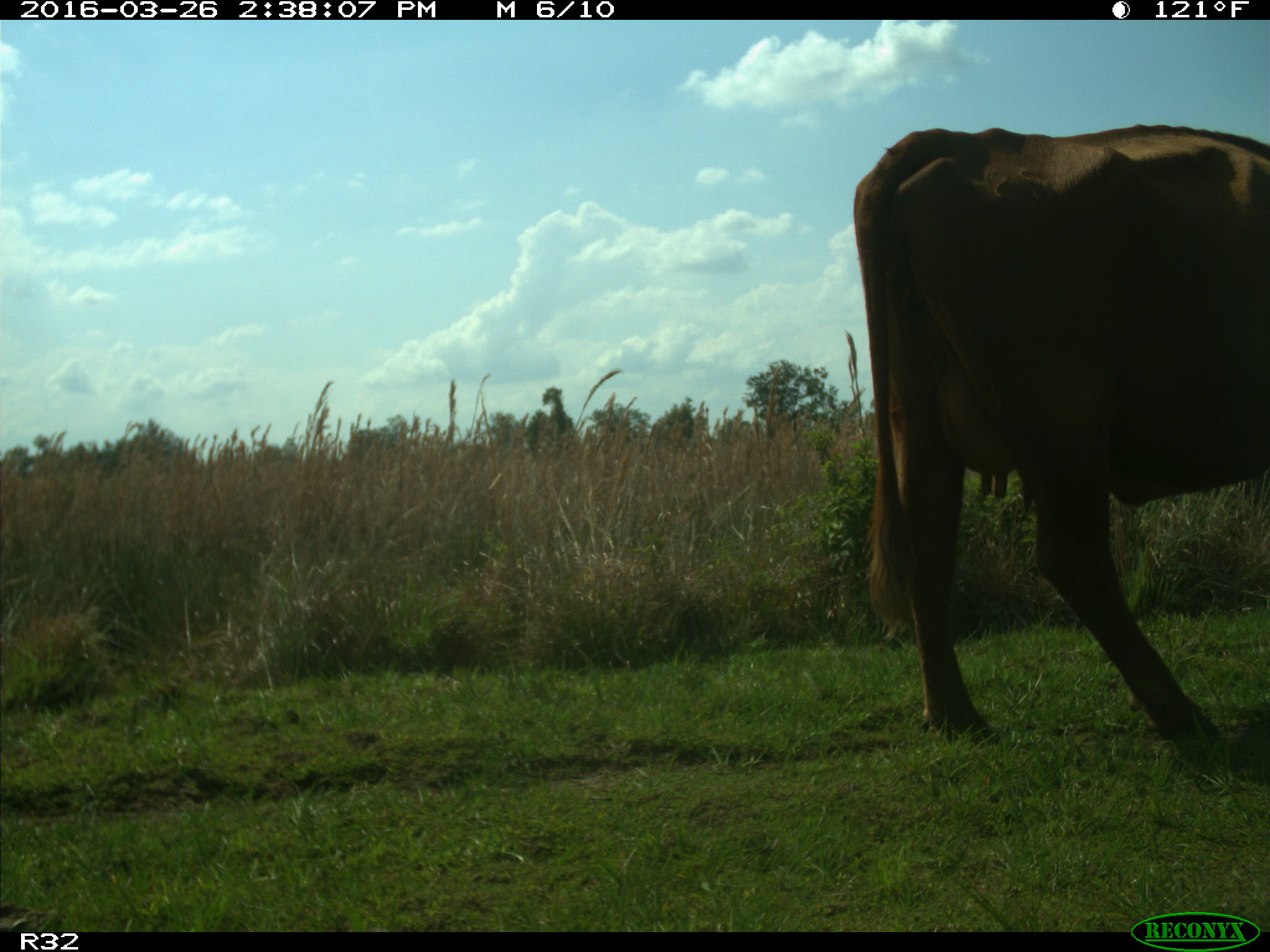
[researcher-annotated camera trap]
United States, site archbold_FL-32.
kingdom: Animalia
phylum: Chordata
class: Mammalia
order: Artiodactyla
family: Bovidae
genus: Bos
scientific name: Bos taurus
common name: domestic cow